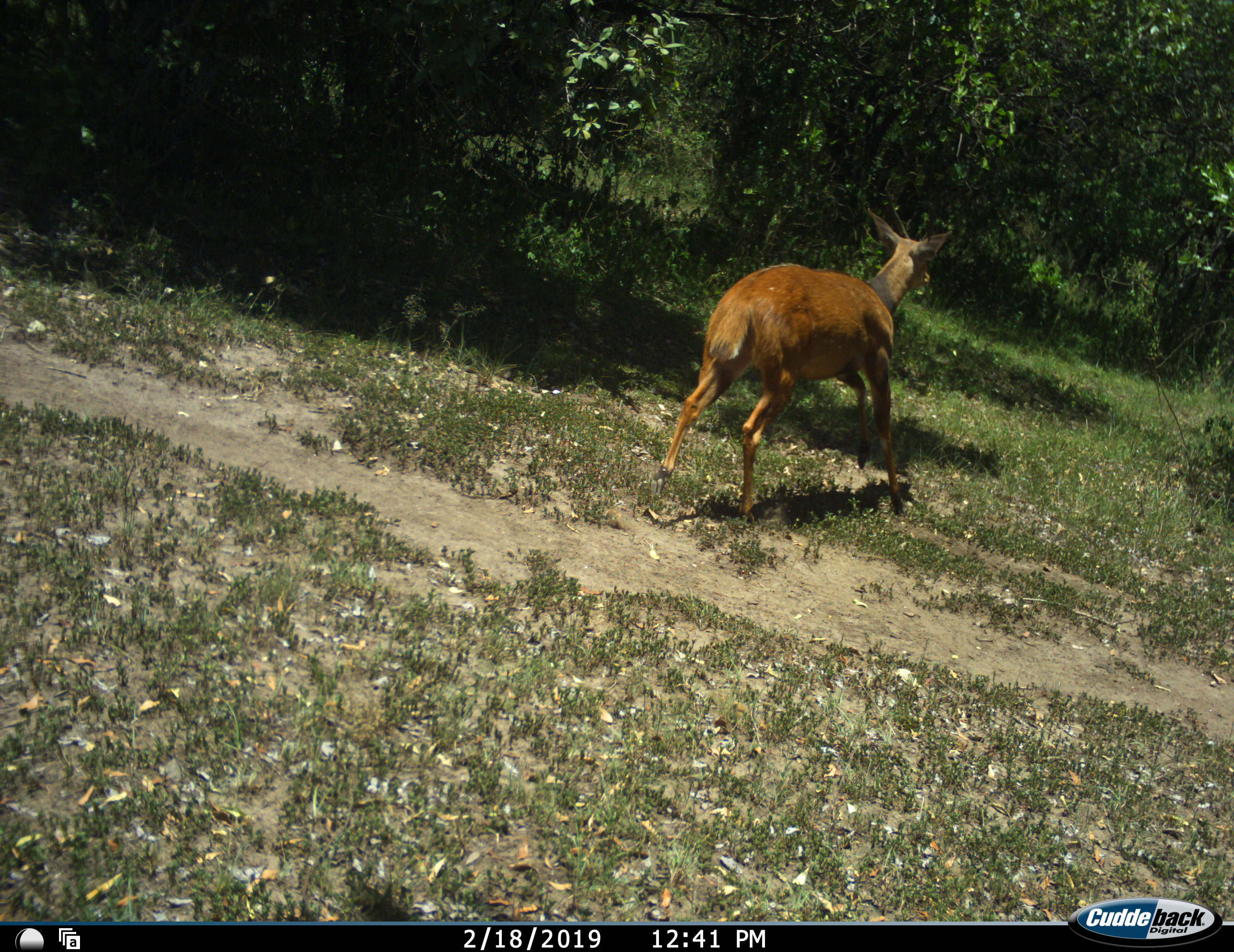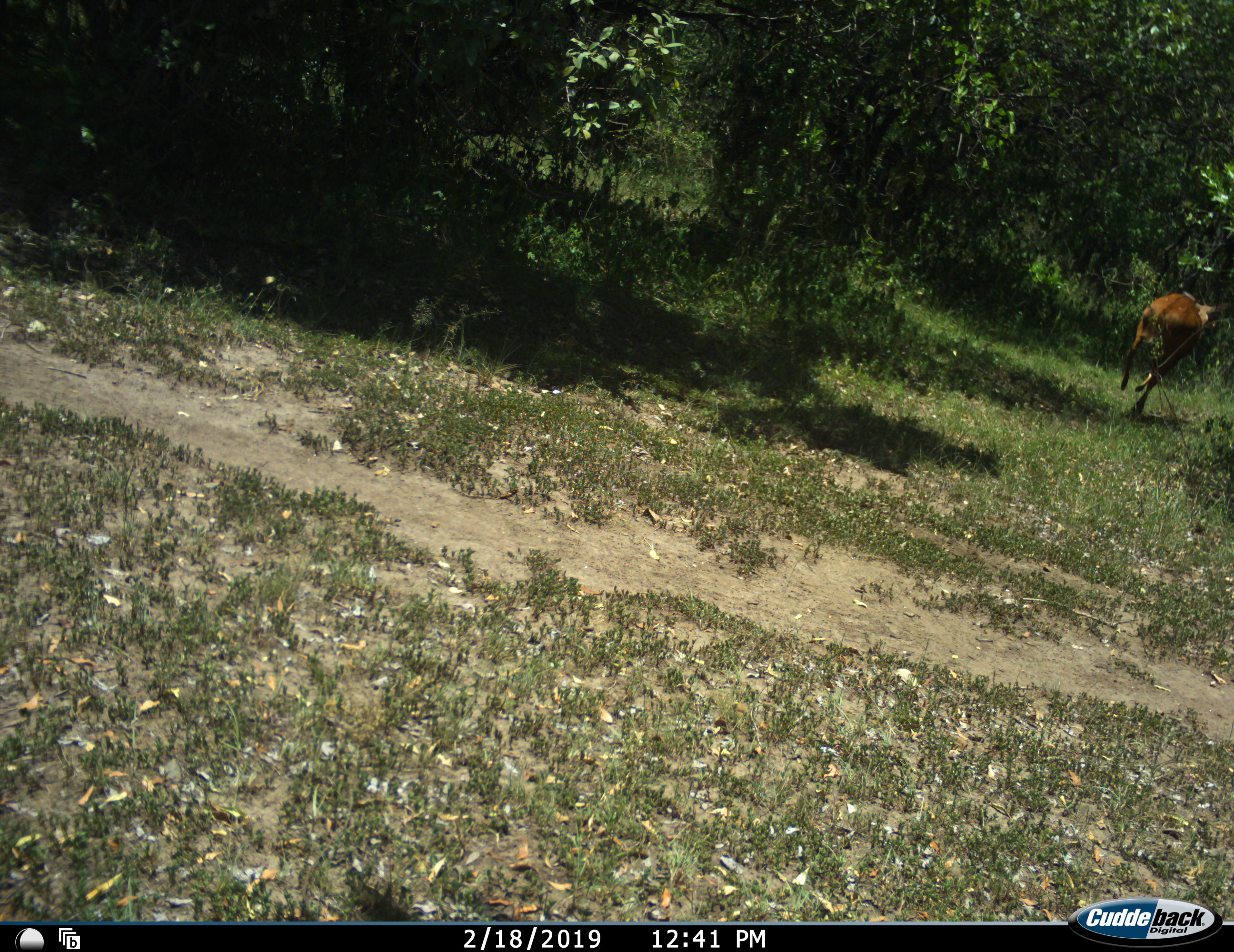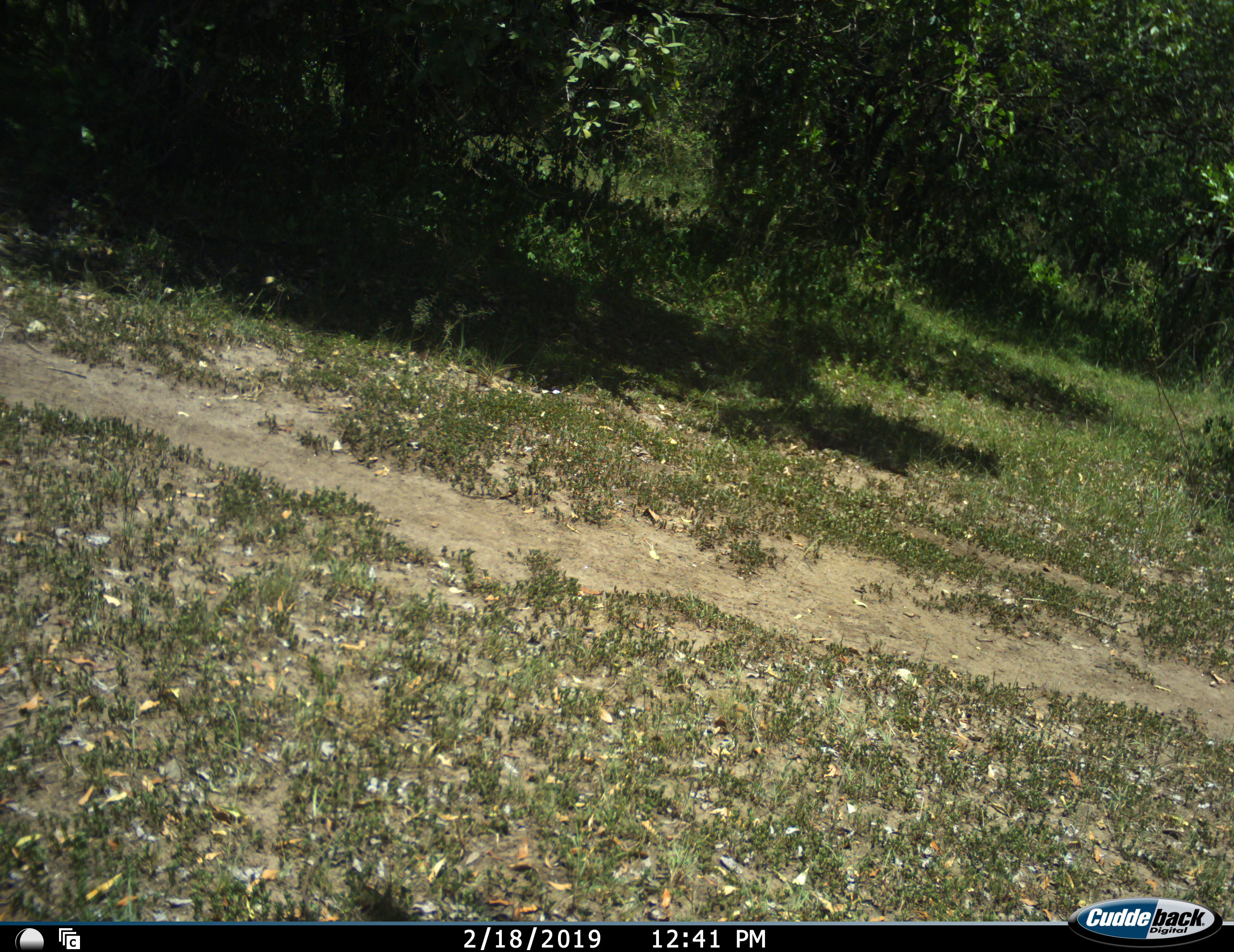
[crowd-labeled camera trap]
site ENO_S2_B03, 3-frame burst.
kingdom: Animalia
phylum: Chordata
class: Mammalia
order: Artiodactyla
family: Bovidae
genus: Tragelaphus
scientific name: Tragelaphus scriptus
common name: bushbuck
Bushbuck (Tragelaphus scriptus), count 1. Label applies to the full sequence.